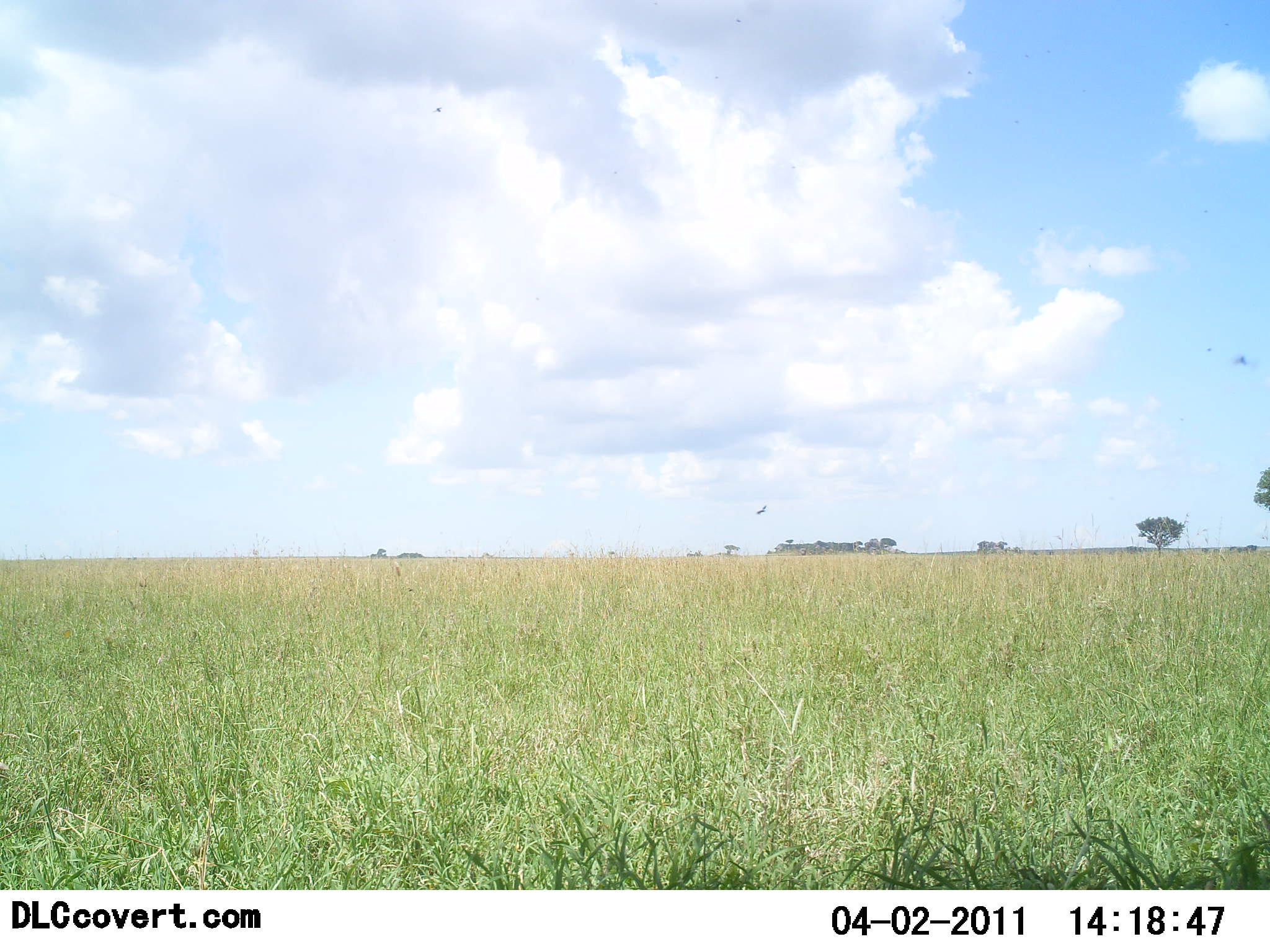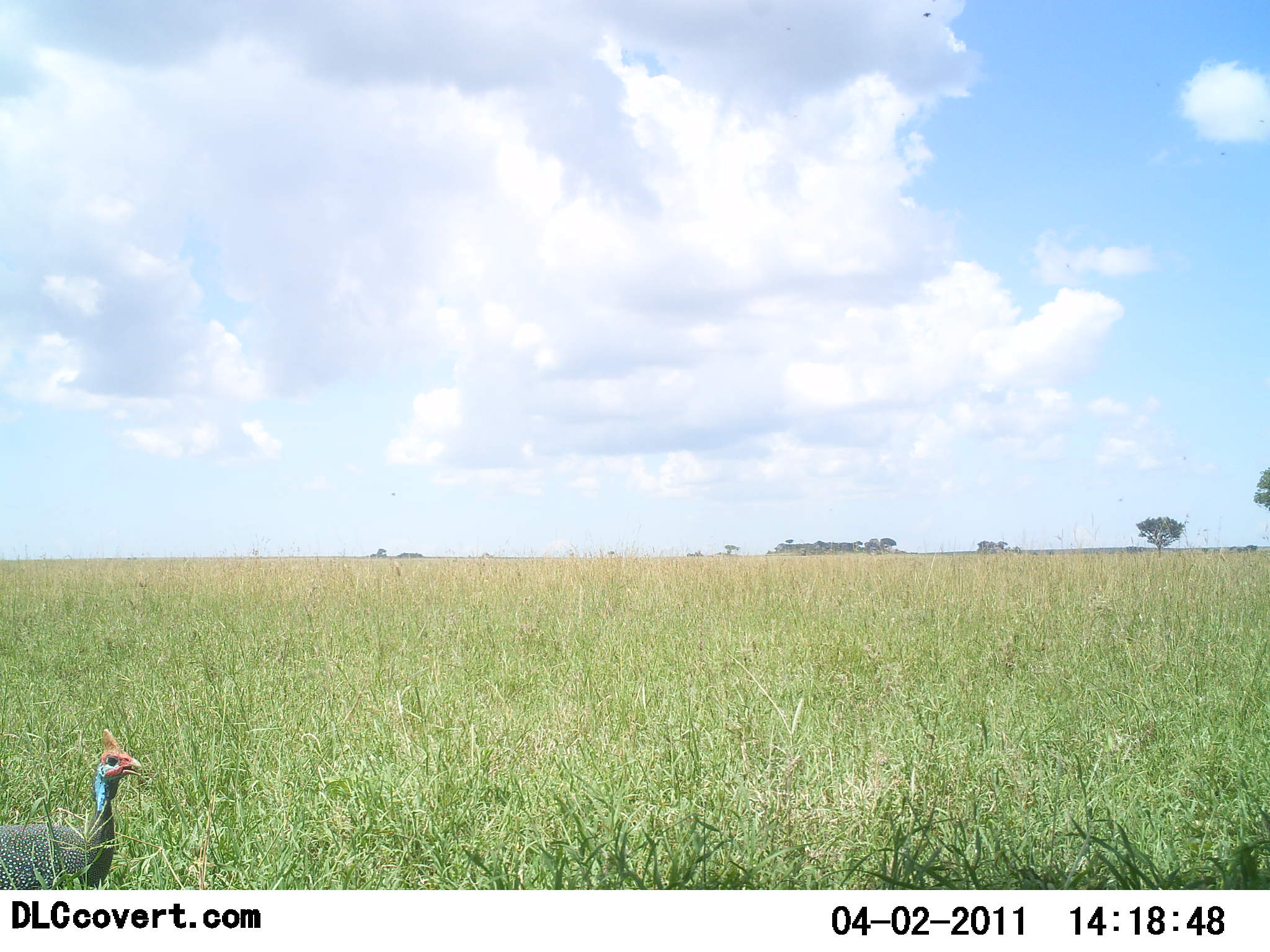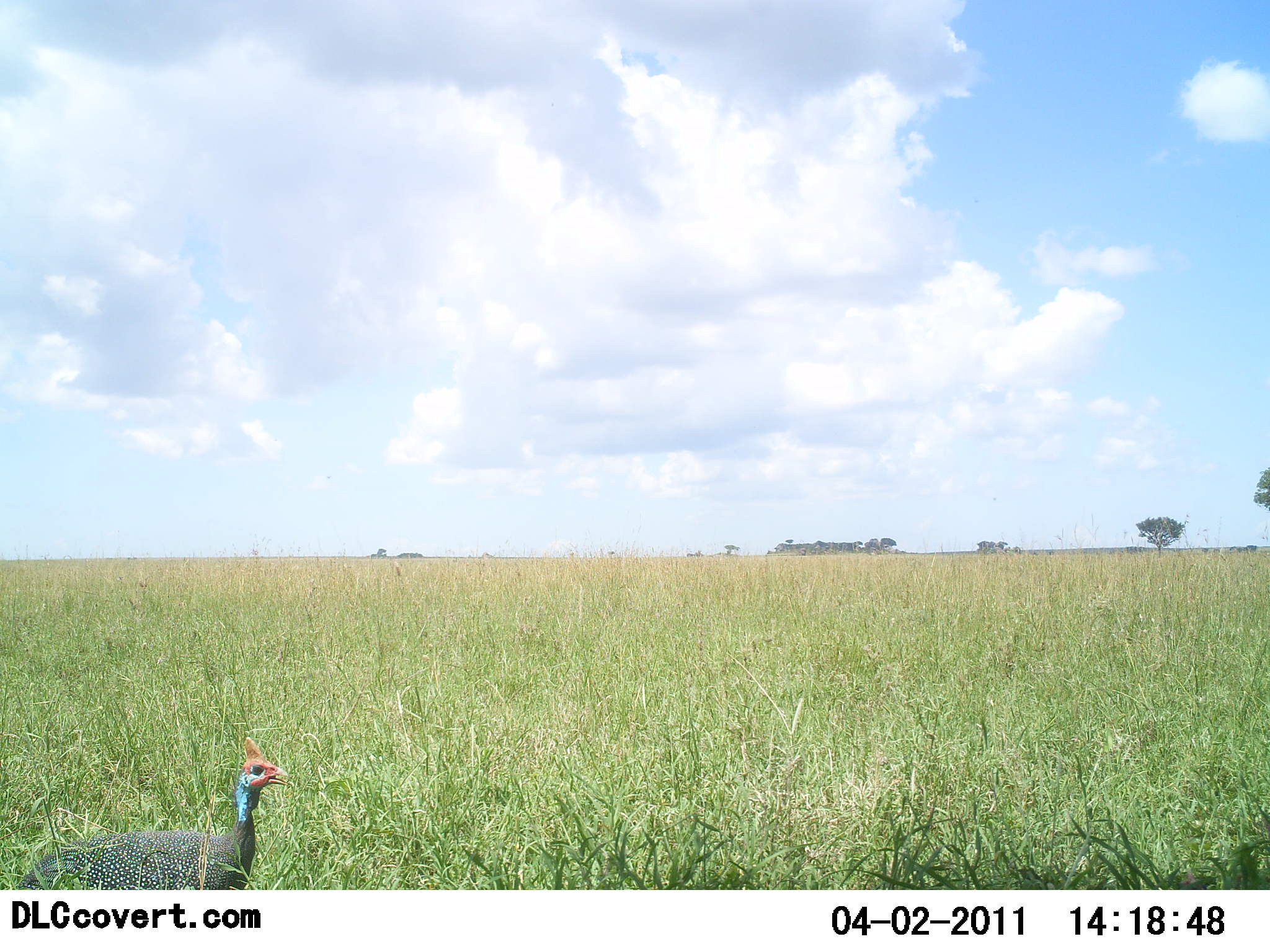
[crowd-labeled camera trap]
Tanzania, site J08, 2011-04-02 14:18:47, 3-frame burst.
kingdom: Animalia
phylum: Chordata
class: Aves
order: Galliformes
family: Numididae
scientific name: Numididae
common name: guinea fowl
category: guineafowl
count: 1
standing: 0%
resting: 0%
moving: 100%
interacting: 0%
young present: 0%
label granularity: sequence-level